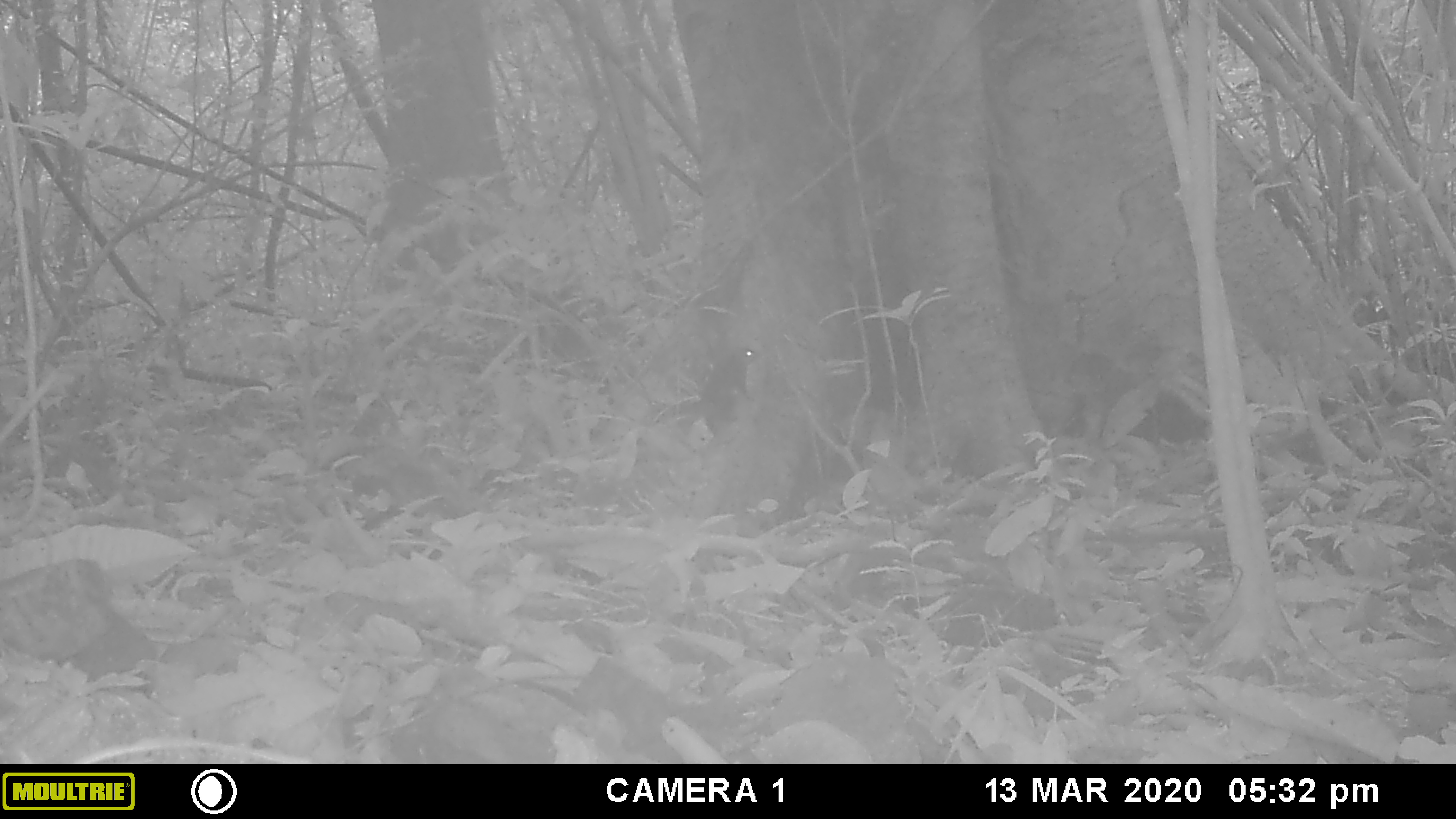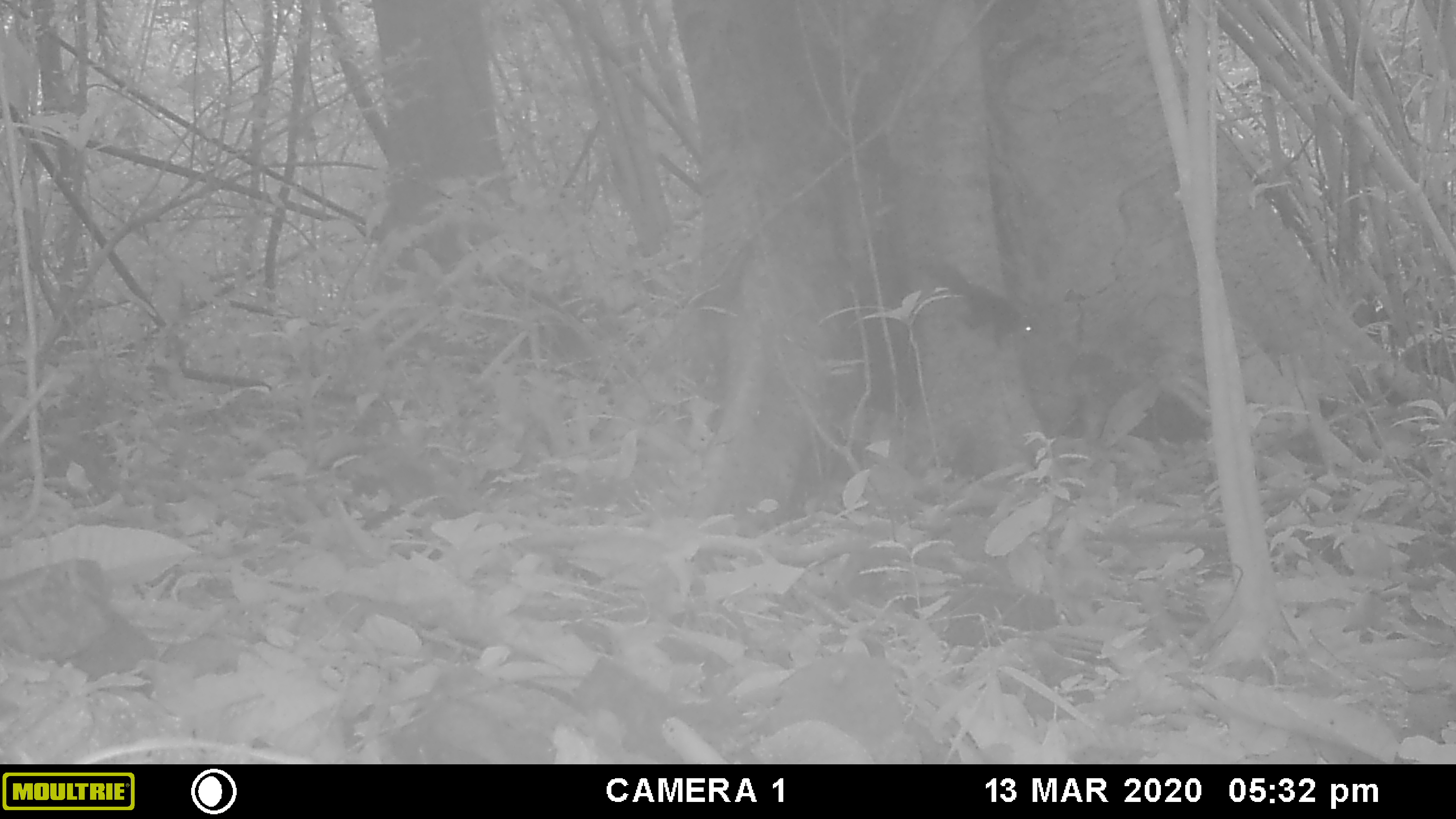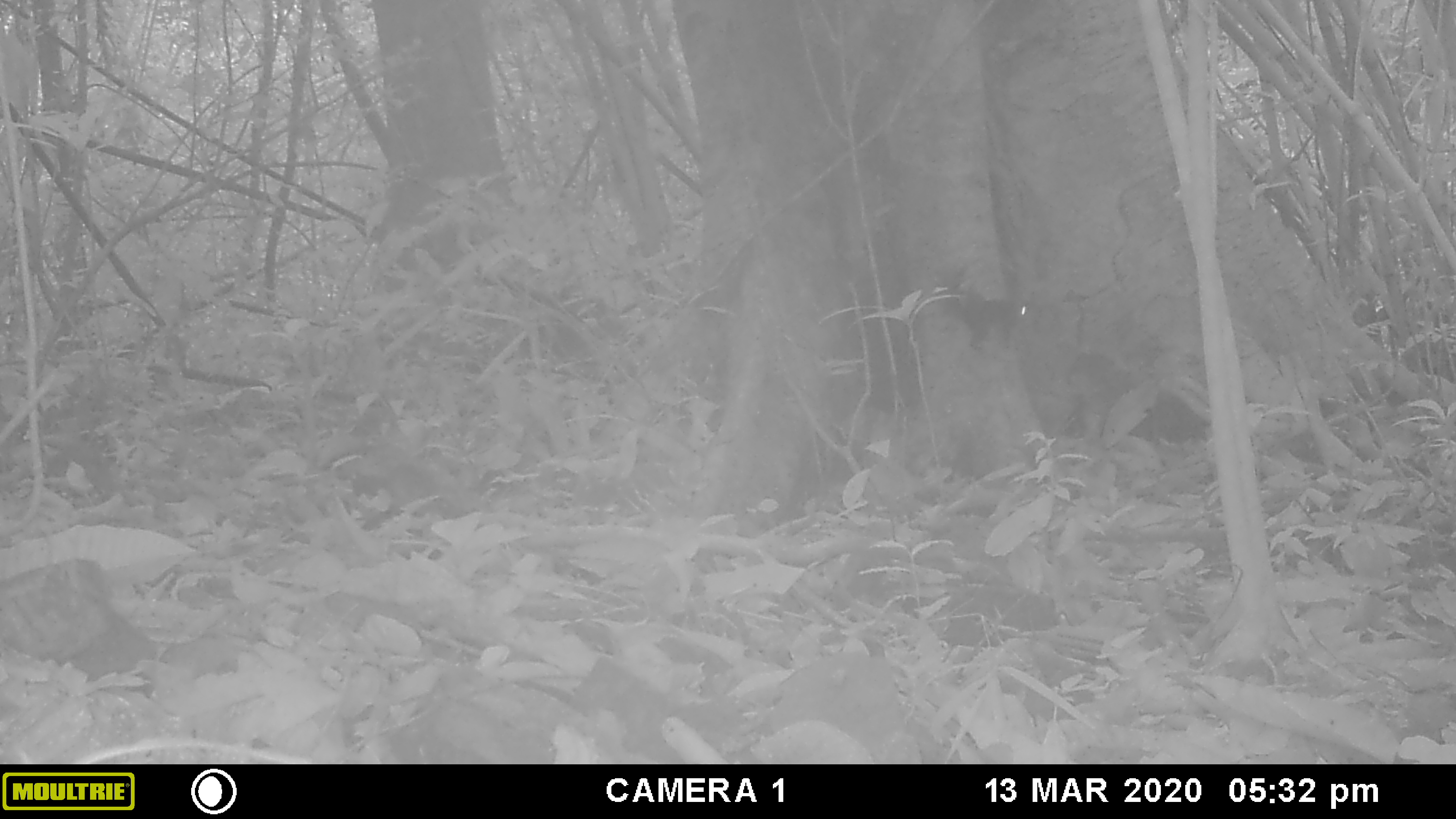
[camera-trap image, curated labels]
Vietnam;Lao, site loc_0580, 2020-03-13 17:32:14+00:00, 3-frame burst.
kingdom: Animalia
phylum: Chordata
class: Mammalia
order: Rodentia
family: Sciuridae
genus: Sciurus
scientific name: Sciurus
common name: squirrel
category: unidentified squirrel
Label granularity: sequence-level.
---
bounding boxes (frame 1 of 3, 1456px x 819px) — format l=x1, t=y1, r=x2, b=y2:
unidentified squirrel: l=672, t=346, r=759, b=435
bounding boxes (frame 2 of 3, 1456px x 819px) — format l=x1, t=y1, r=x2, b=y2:
unidentified squirrel: l=916, t=258, r=1038, b=349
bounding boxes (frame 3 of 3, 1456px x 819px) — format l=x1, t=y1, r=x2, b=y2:
unidentified squirrel: l=934, t=267, r=1030, b=350